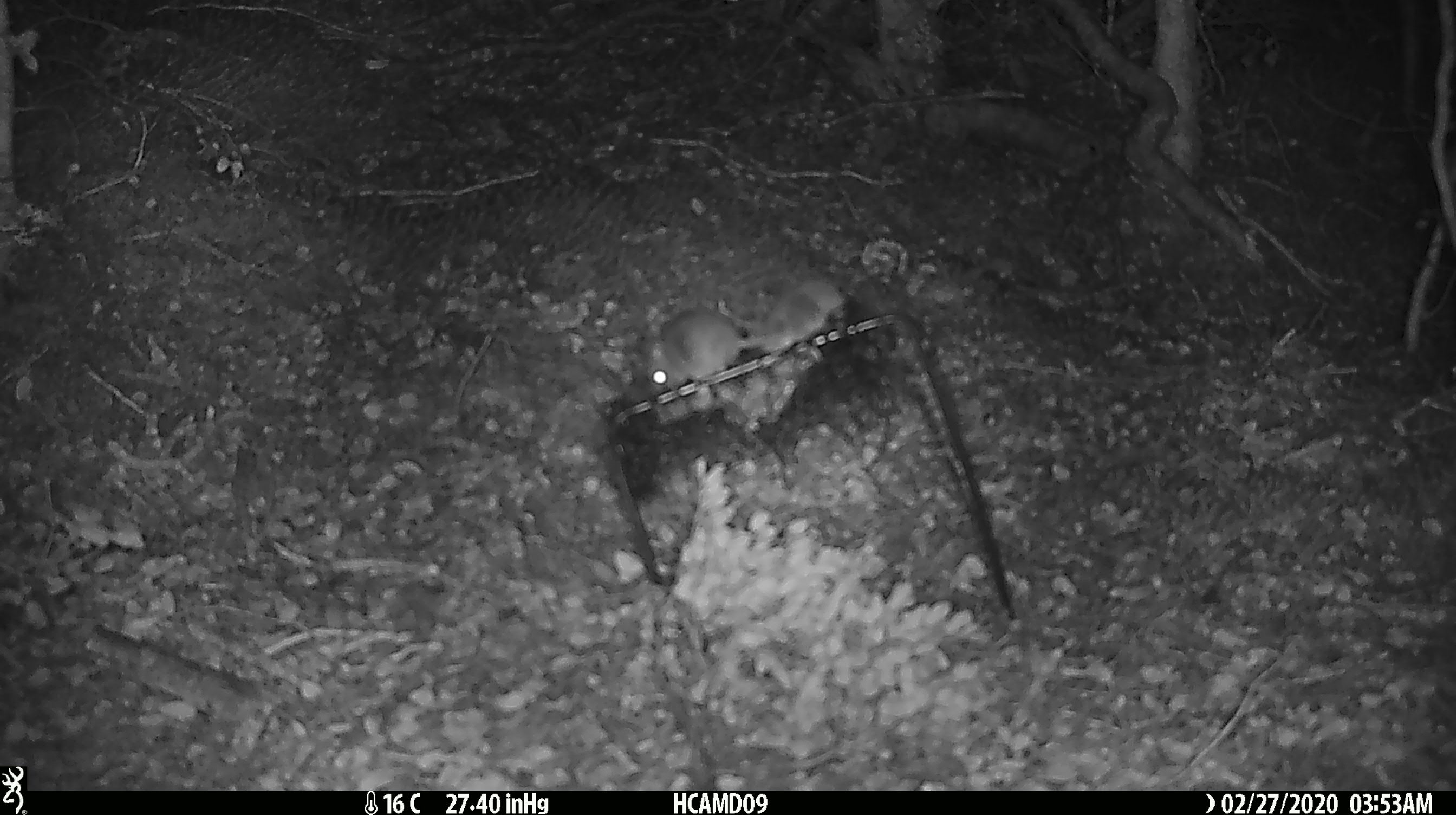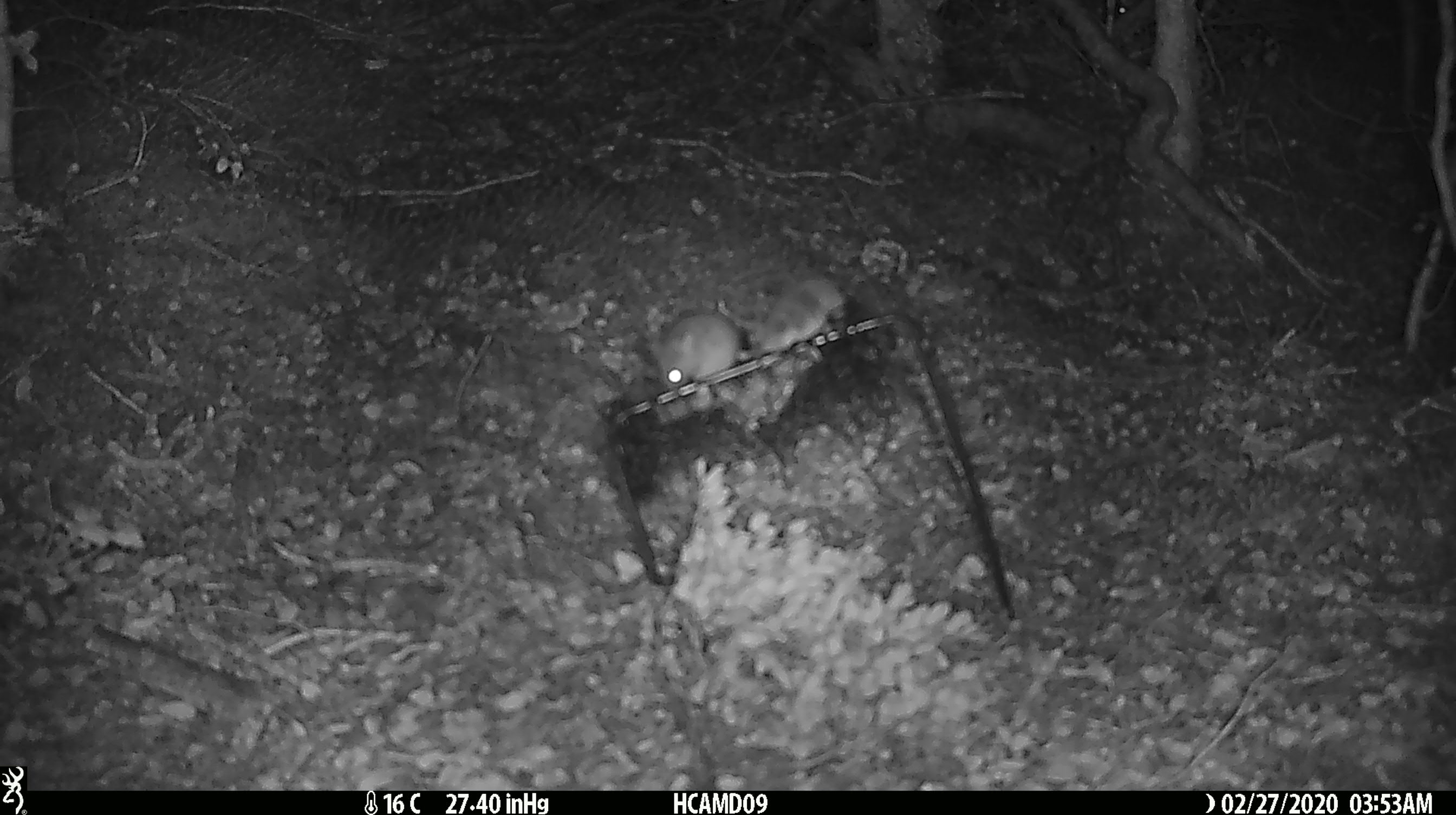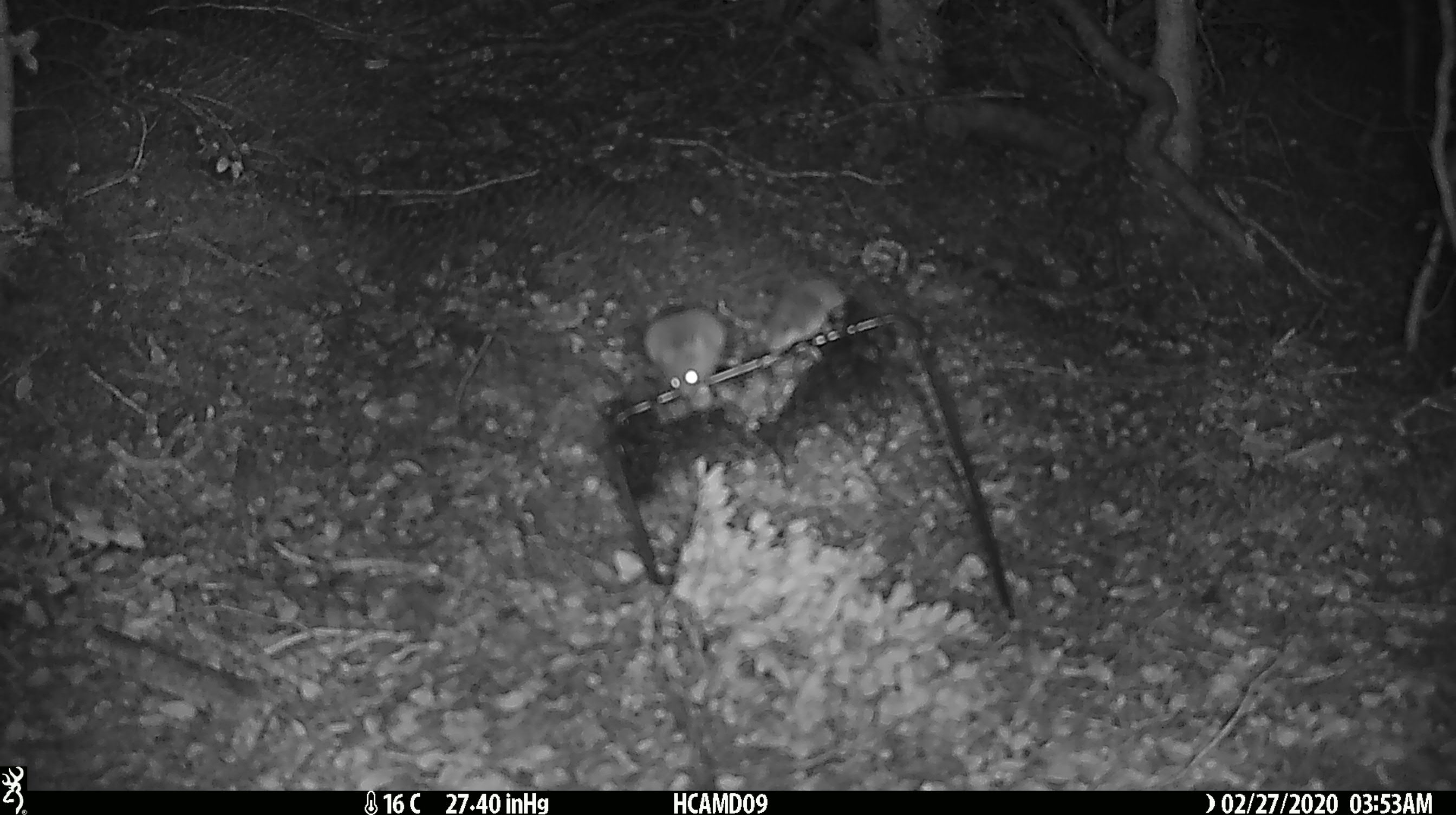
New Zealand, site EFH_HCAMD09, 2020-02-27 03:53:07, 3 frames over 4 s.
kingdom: Animalia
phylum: Chordata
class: Mammalia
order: Rodentia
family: Muridae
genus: Mus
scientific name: Mus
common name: mouse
Mouse (Mus).